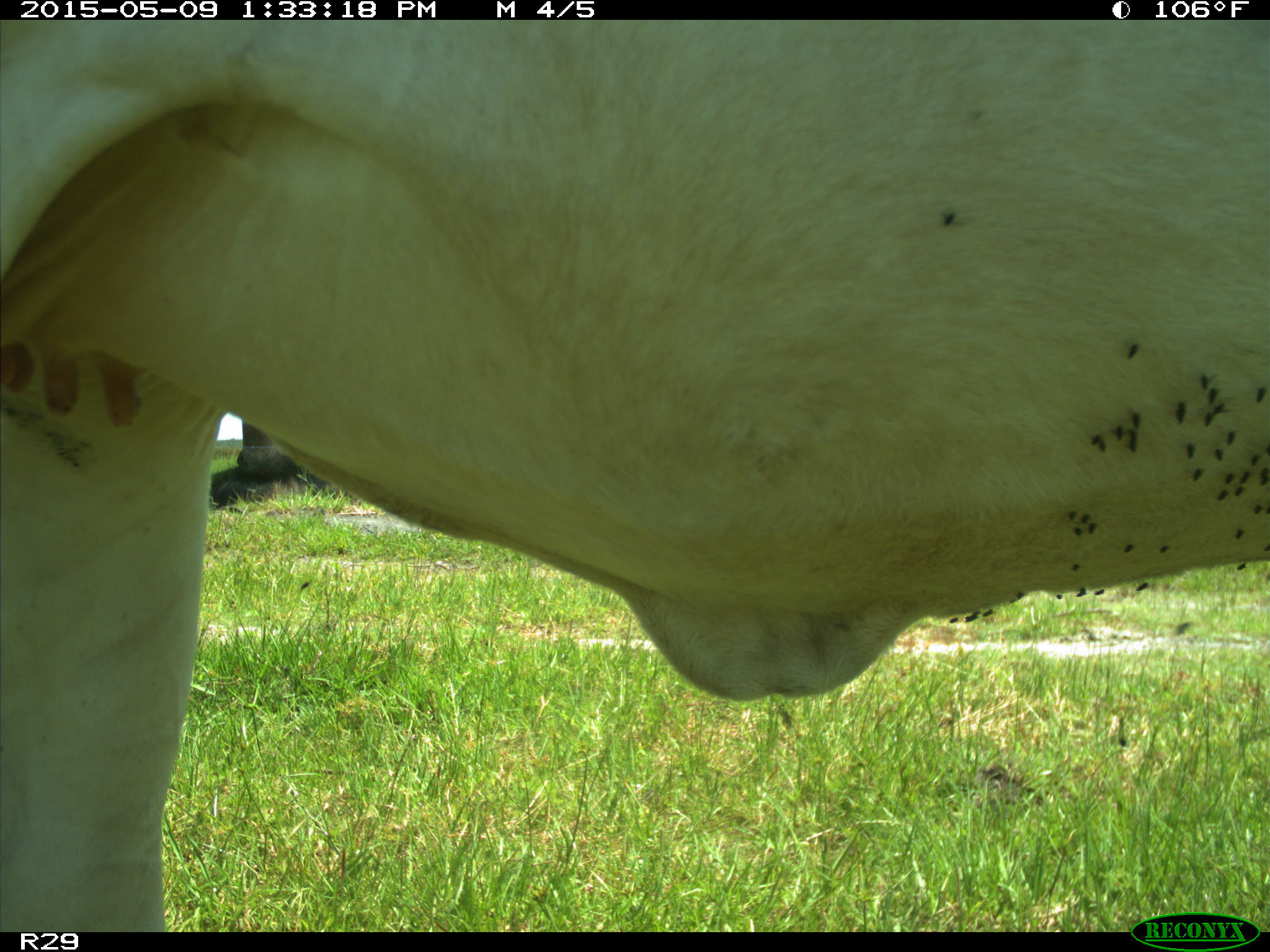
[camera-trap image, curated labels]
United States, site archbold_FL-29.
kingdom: Animalia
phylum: Chordata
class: Mammalia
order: Artiodactyla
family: Bovidae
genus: Bos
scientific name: Bos taurus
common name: domestic cow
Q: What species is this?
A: Bos taurus (domestic cow).